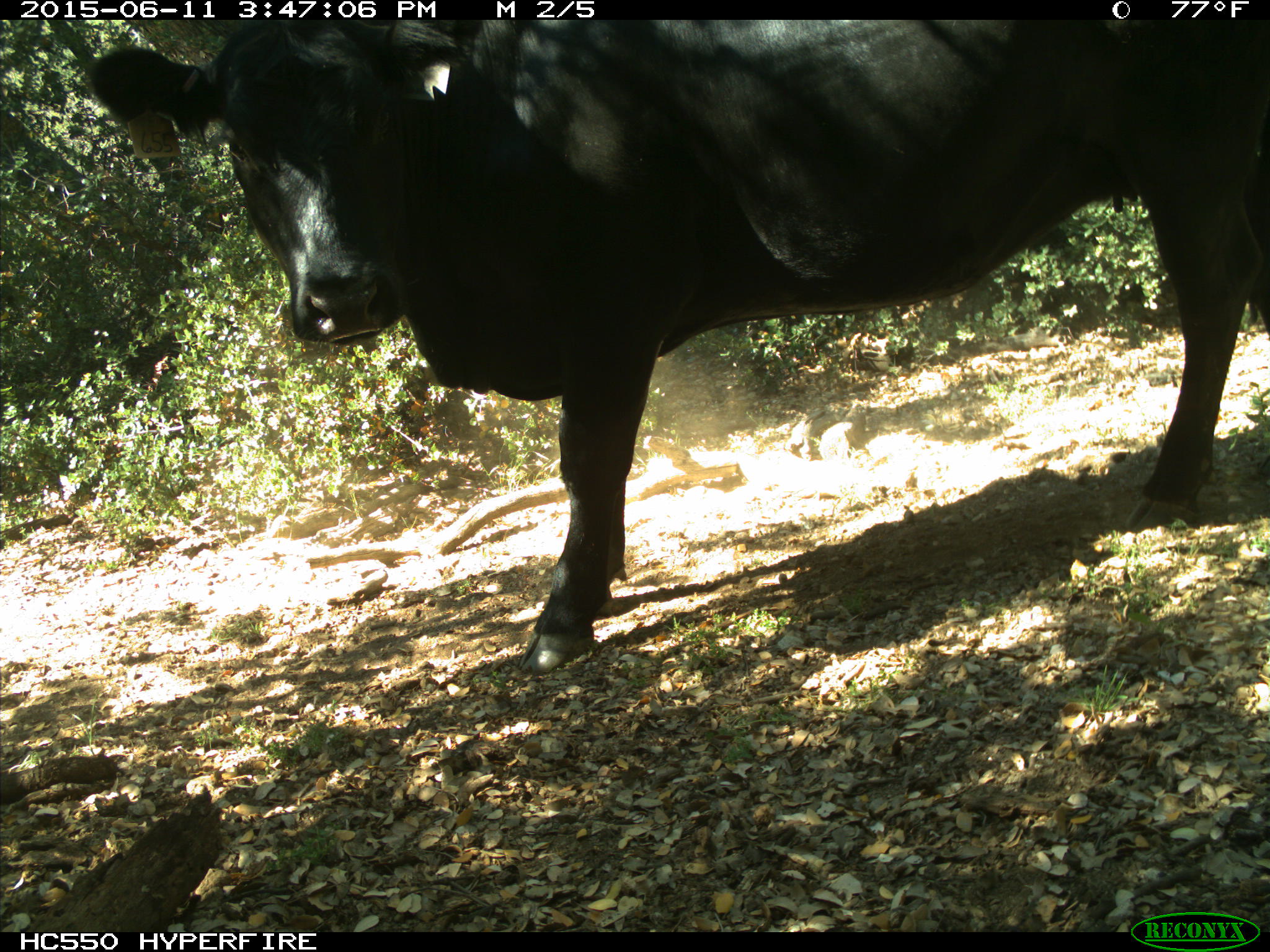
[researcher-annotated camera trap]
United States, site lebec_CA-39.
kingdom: Animalia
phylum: Chordata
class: Mammalia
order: Artiodactyla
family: Bovidae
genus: Bos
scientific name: Bos taurus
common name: domestic cow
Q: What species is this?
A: Bos taurus (domestic cow).